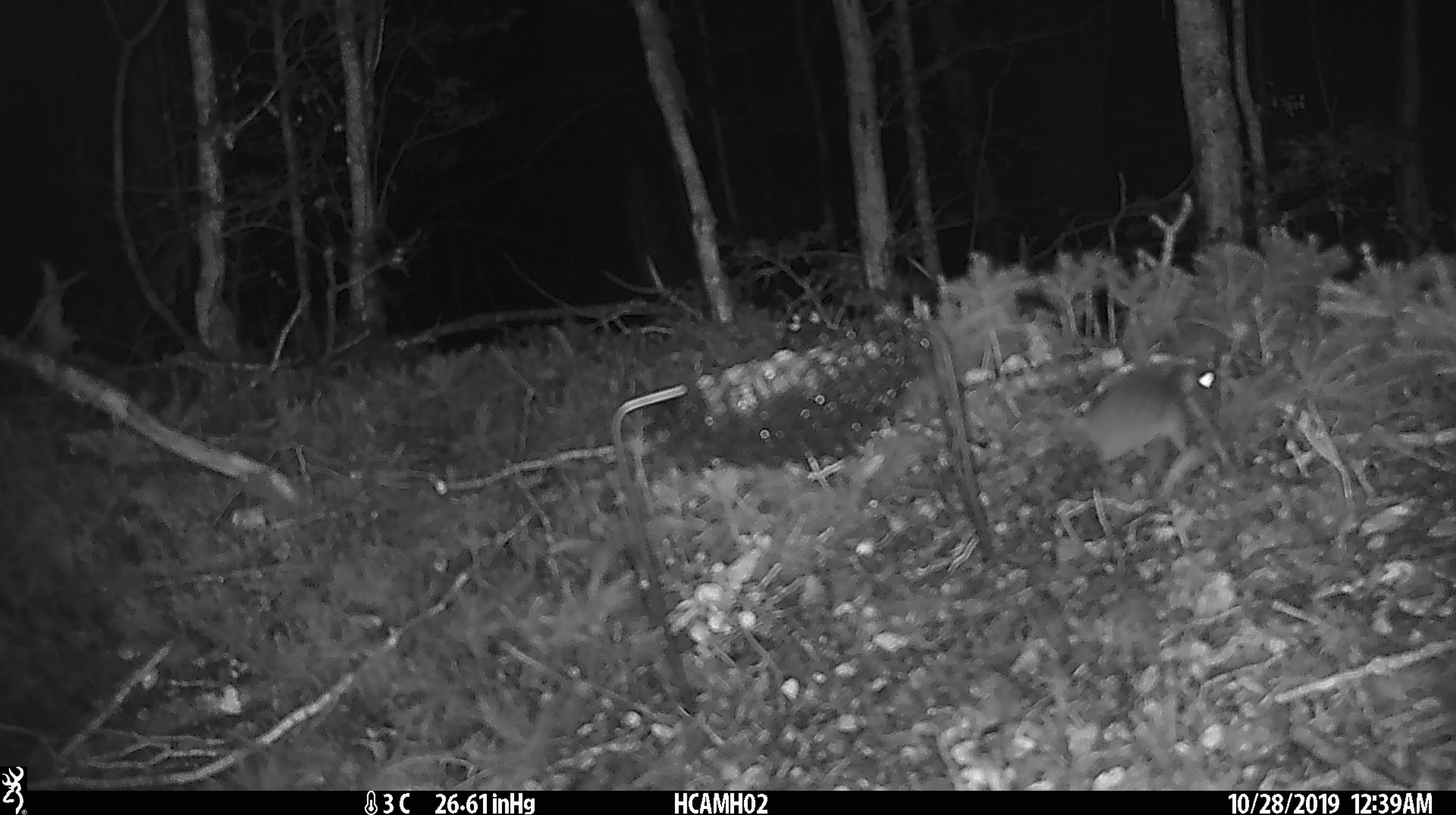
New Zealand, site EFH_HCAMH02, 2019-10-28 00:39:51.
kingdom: Animalia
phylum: Chordata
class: Mammalia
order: Rodentia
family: Muridae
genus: Mus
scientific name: Mus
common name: mouse